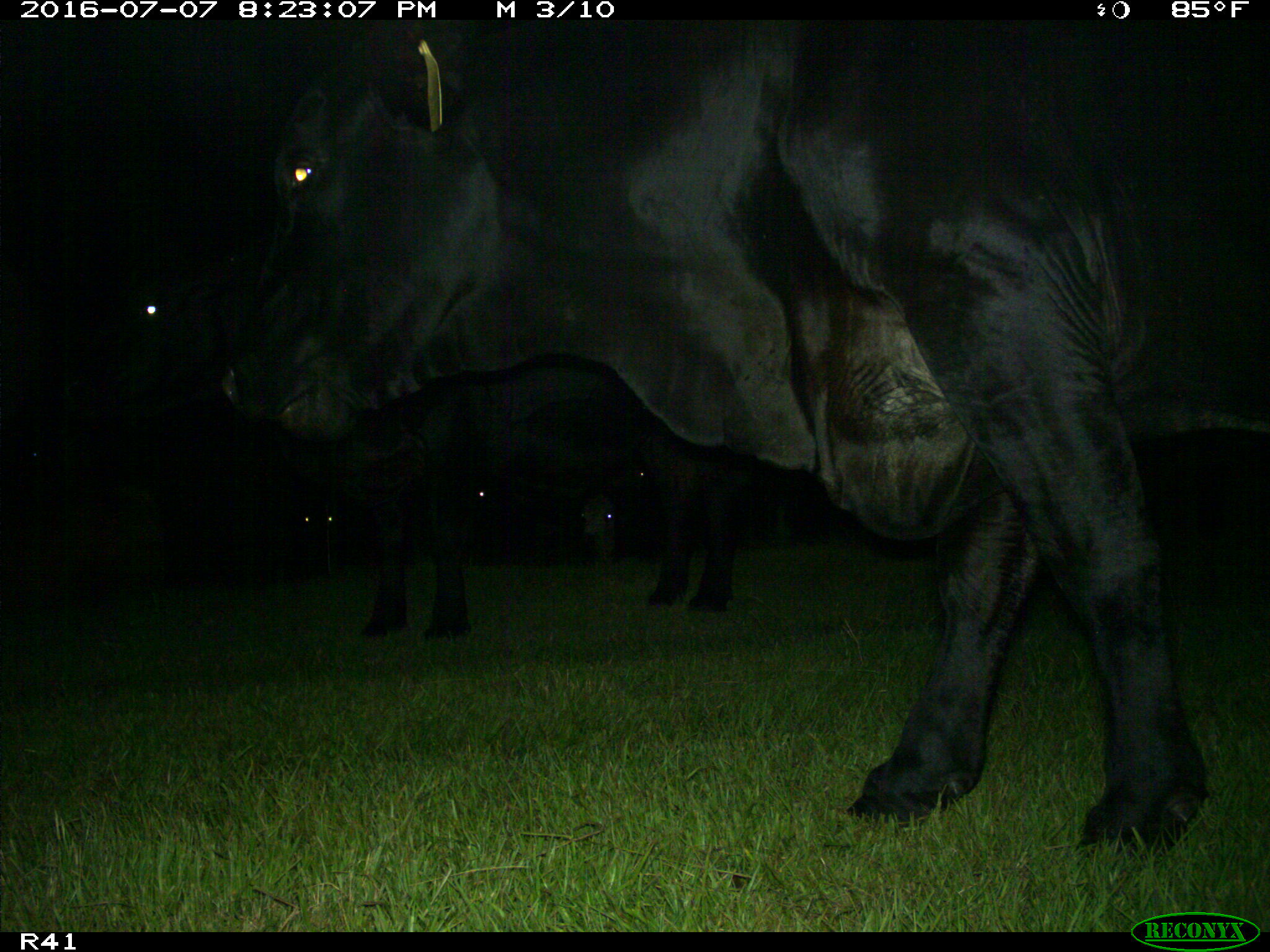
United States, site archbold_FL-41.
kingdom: Animalia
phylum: Chordata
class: Mammalia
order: Artiodactyla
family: Bovidae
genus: Bos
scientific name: Bos taurus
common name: domestic cow